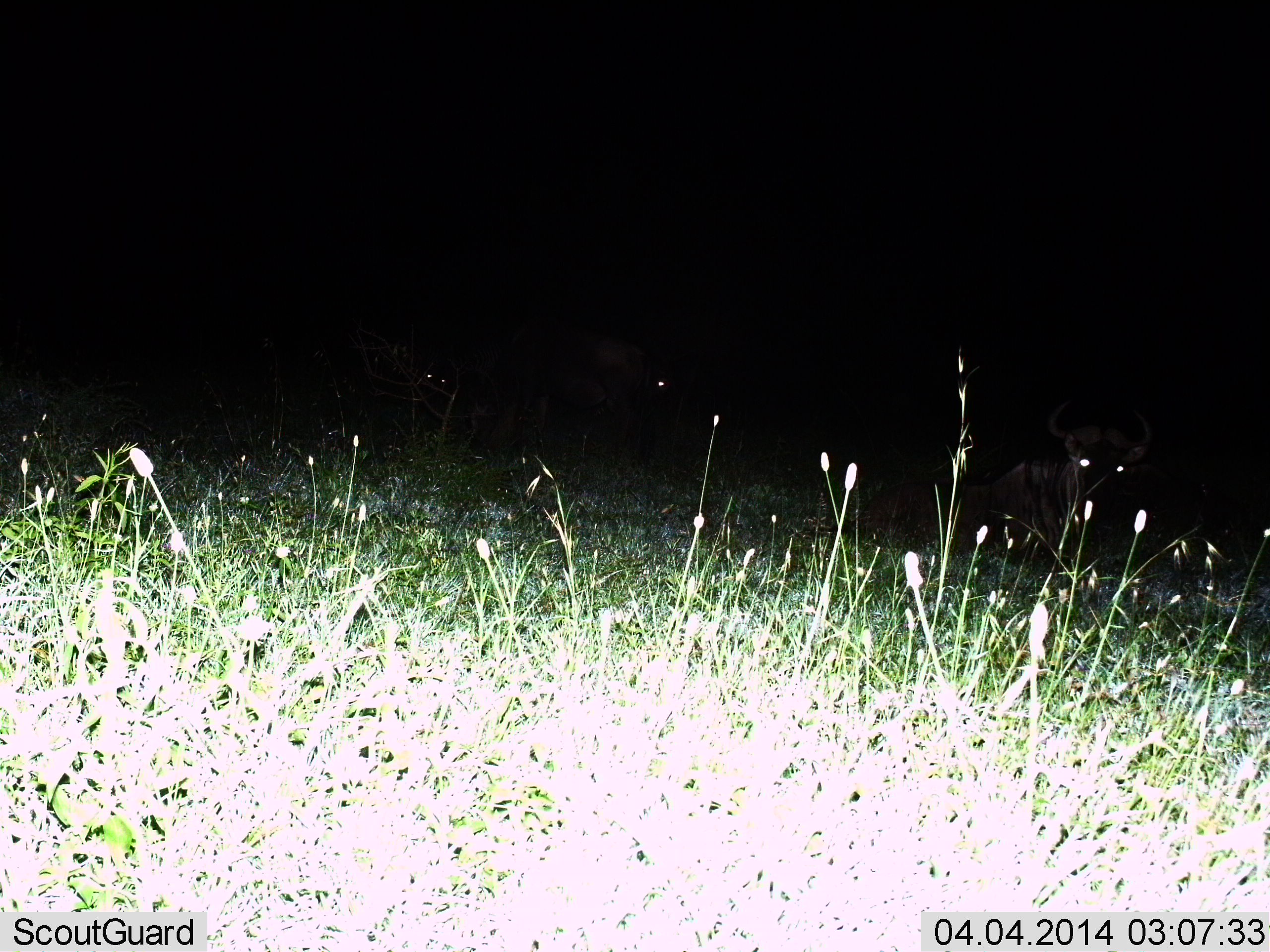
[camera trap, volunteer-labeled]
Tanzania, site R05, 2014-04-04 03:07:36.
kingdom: Animalia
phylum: Chordata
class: Mammalia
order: Artiodactyla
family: Bovidae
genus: Connochaetes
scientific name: Connochaetes taurinus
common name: blue wildebeest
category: wildebeest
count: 3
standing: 50%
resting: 70%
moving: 10%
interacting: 0%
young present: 0%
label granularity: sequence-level